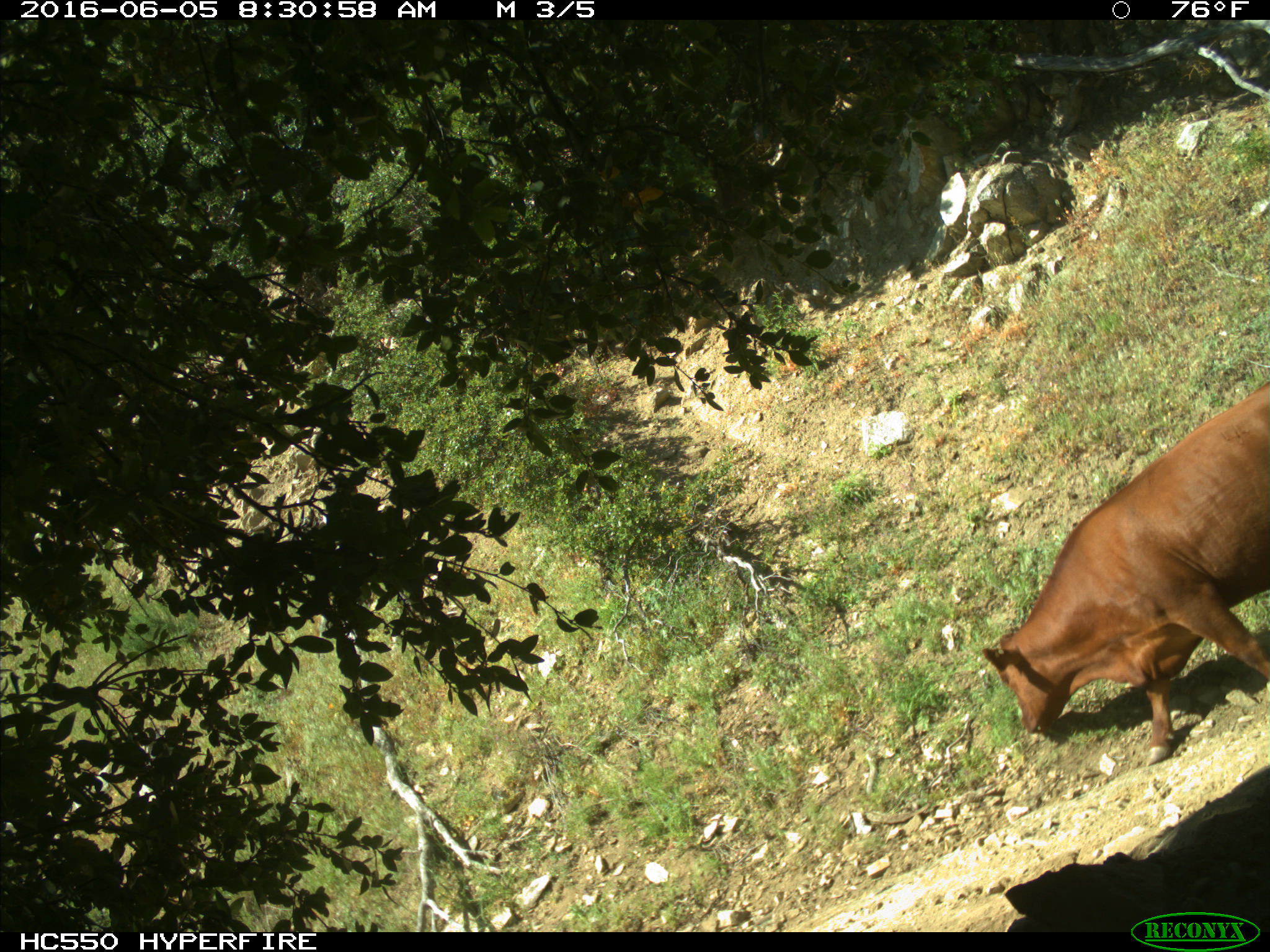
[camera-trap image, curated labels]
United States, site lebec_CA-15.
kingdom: Animalia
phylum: Chordata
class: Mammalia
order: Artiodactyla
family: Bovidae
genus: Bos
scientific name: Bos taurus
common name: domestic cow